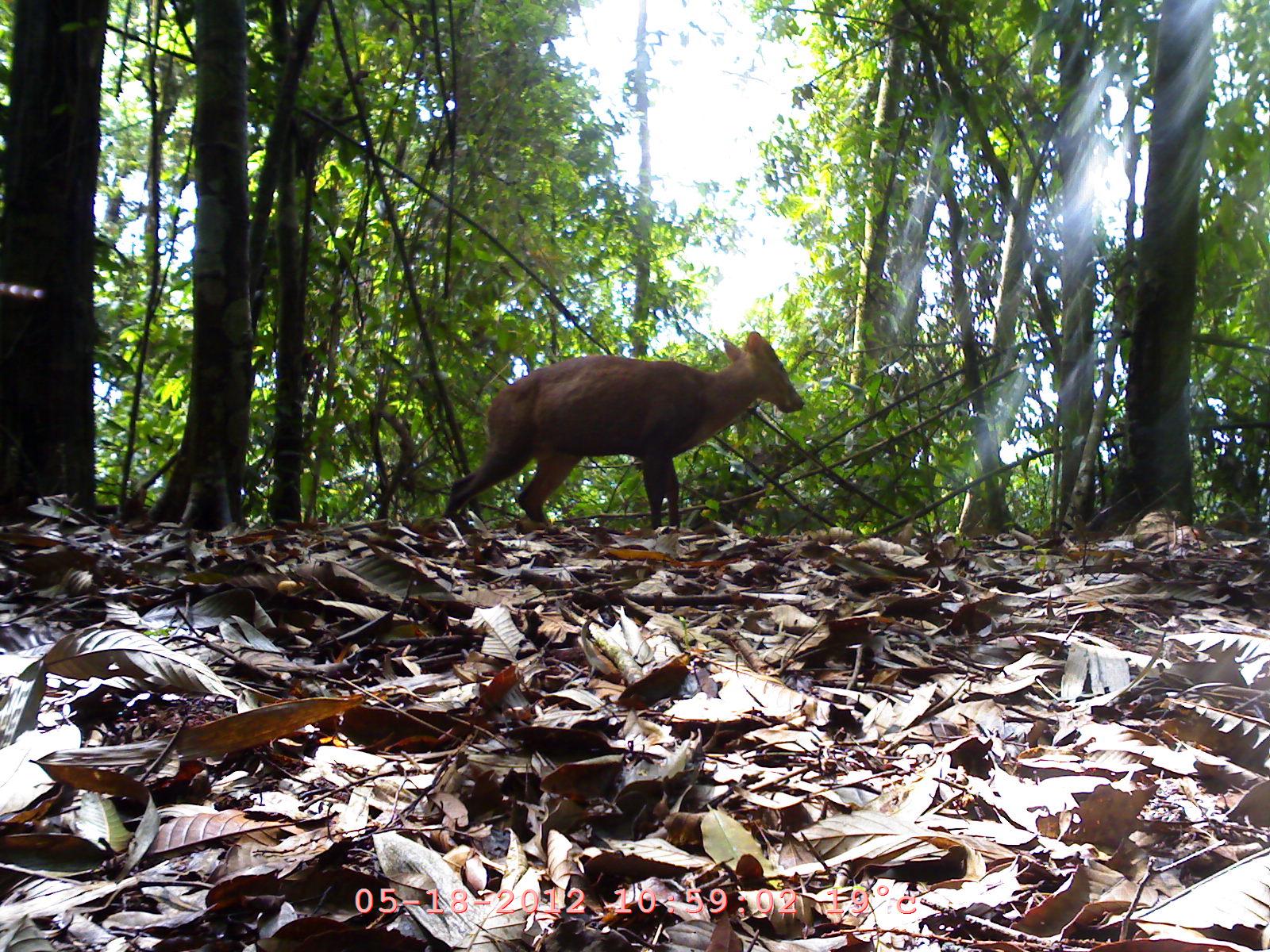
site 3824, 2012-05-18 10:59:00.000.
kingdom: Animalia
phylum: Chordata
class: Mammalia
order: Artiodactyla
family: Cervidae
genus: Muntiacus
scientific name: Muntiacus muntjak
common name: southern red muntjac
Muntiacus muntjak (southern red muntjac), count 1.